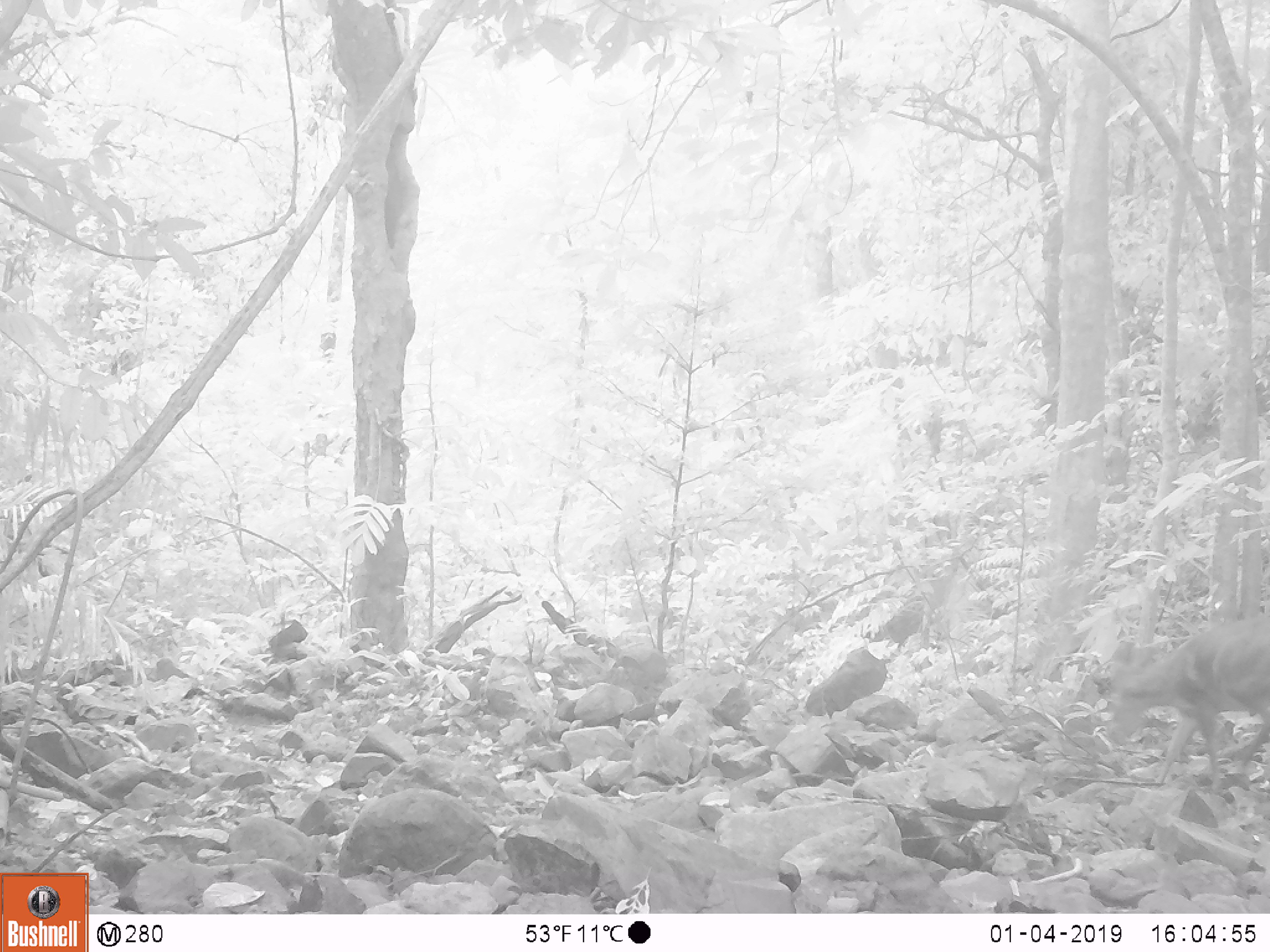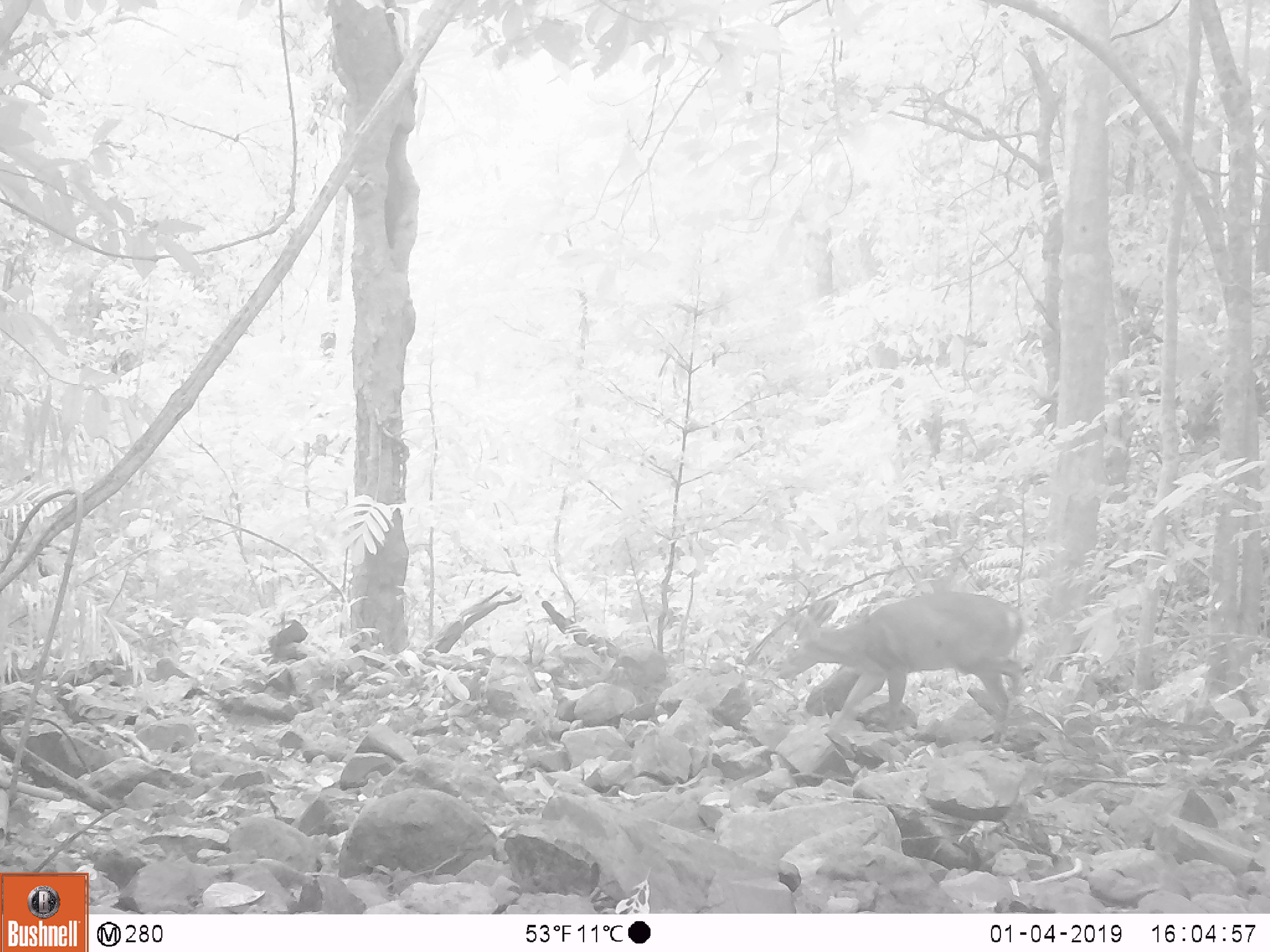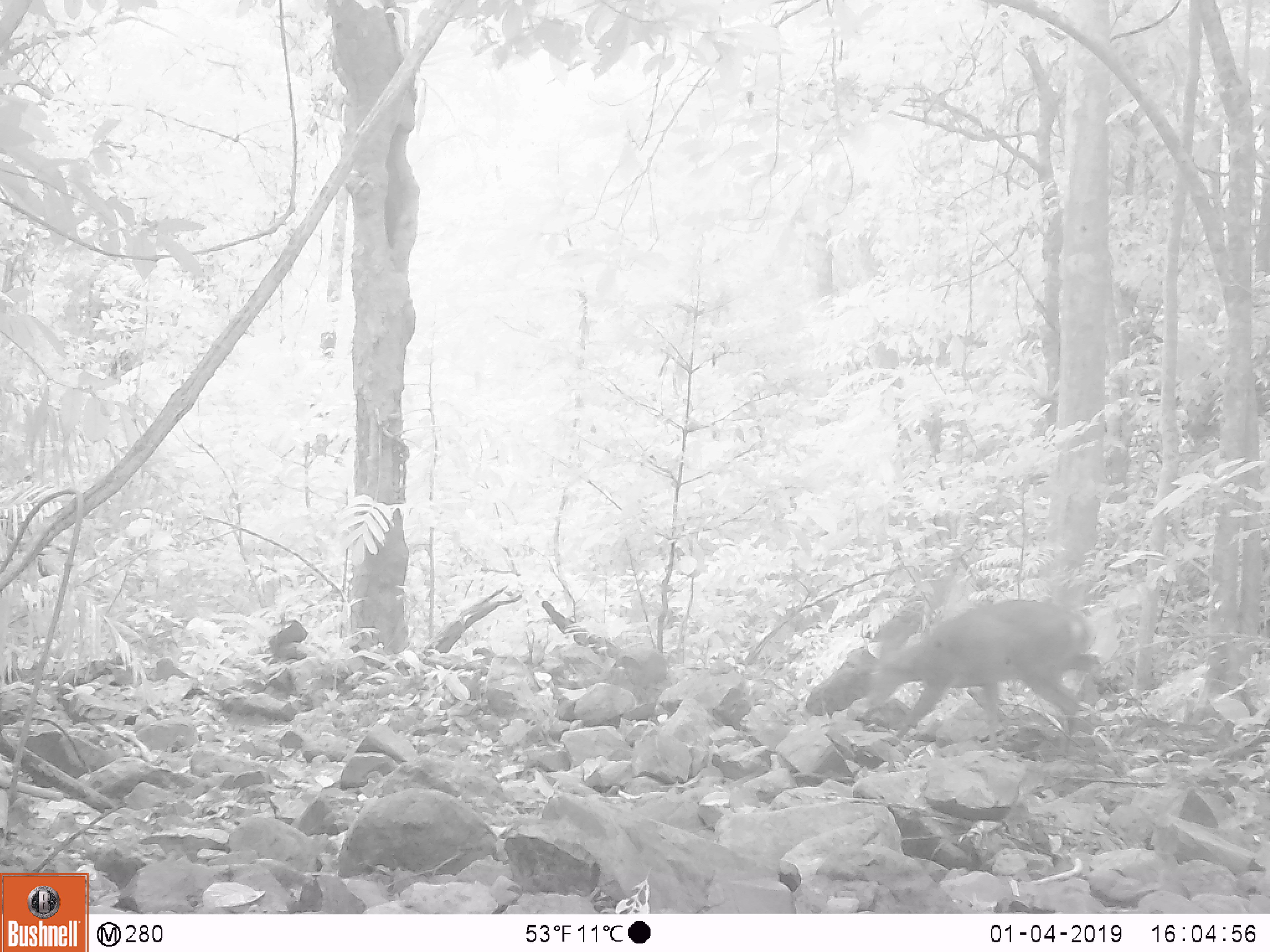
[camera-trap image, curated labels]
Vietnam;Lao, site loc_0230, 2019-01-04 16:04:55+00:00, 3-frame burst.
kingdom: Animalia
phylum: Chordata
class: Mammalia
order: Artiodactyla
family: Cervidae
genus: Muntiacus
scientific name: Muntiacus vuquangensis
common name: large-antlered muntjac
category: large antlered muntjac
Large antlered muntjac (large-antlered muntjac) (Muntiacus vuquangensis). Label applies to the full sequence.